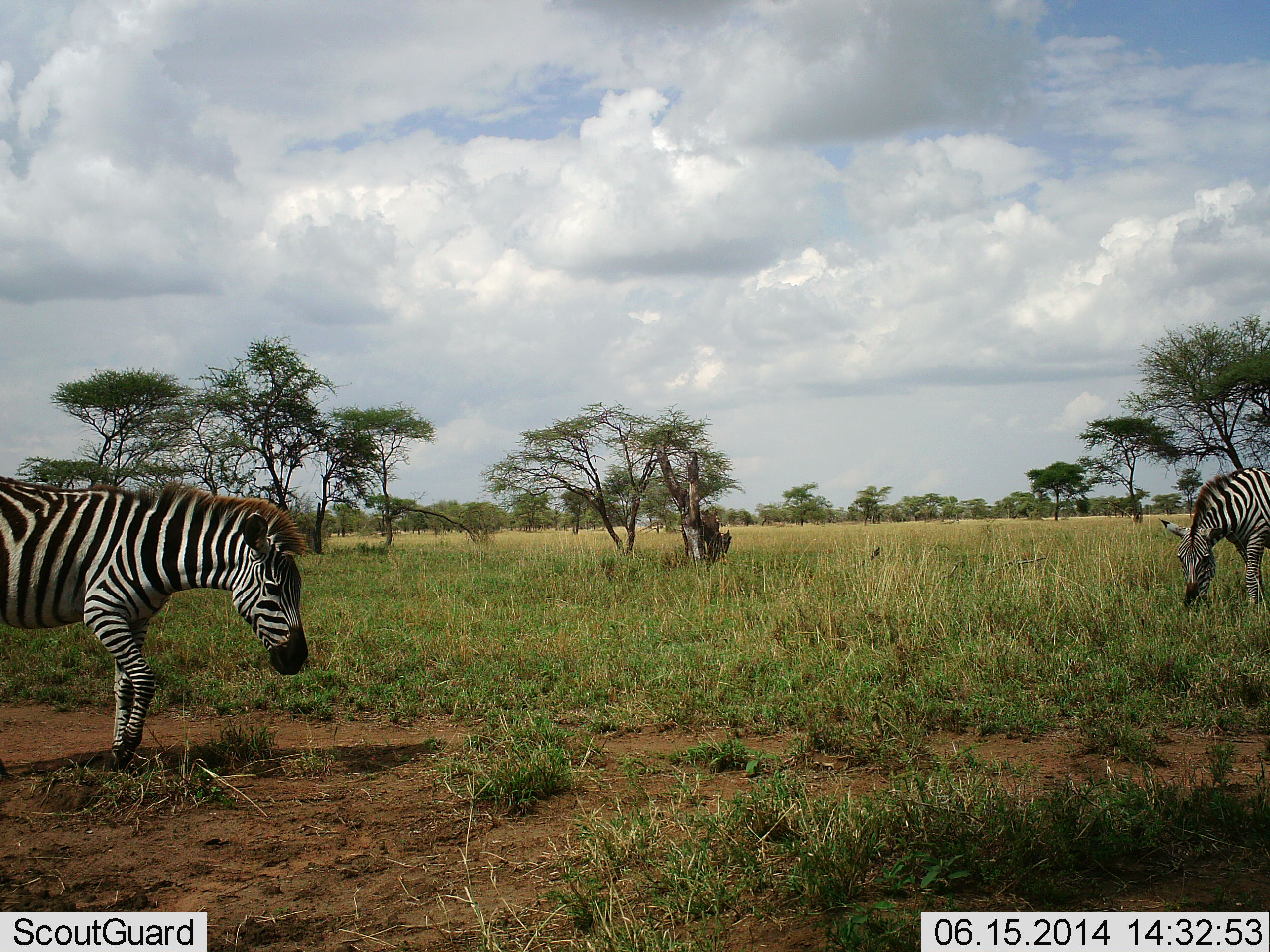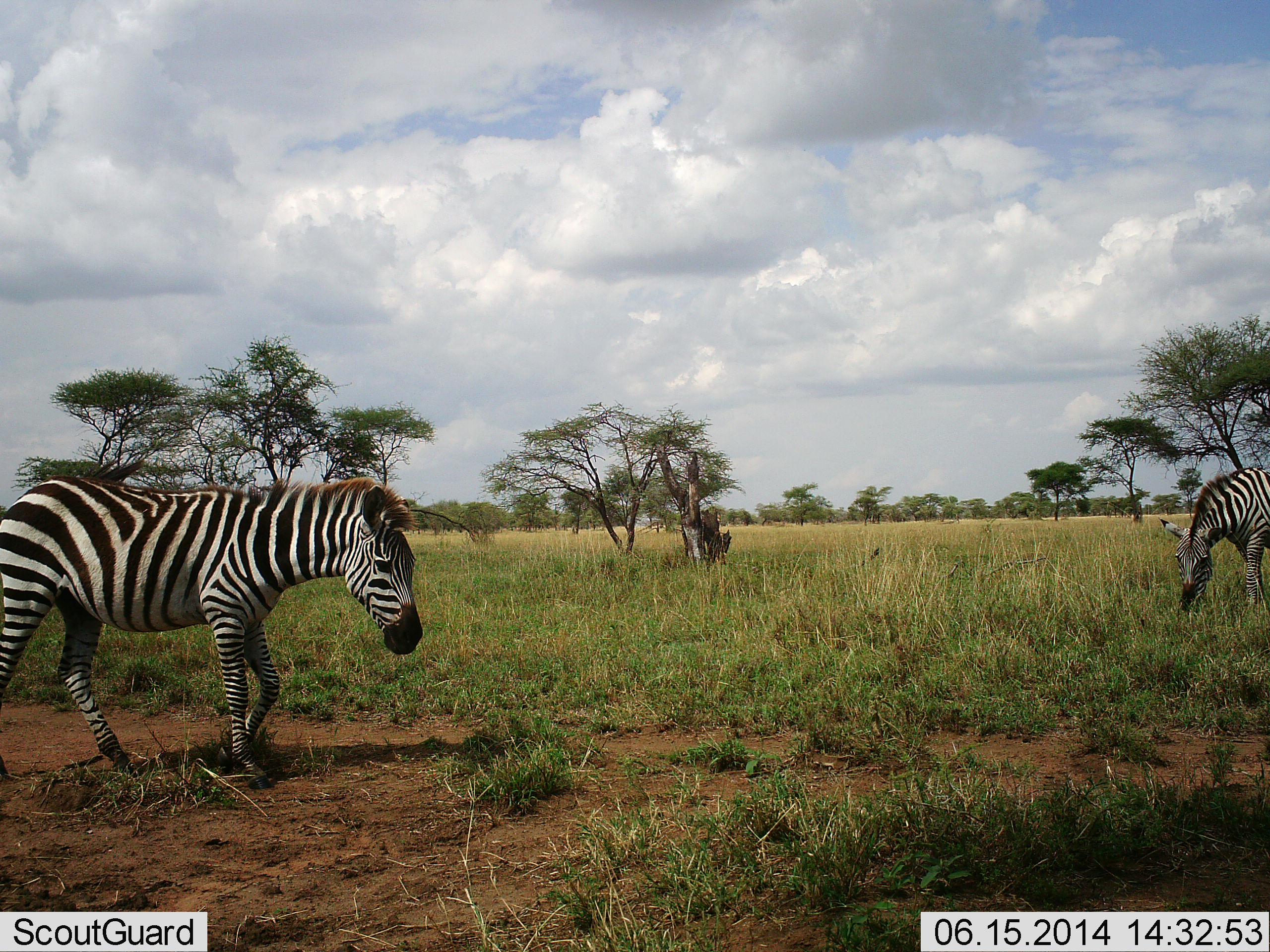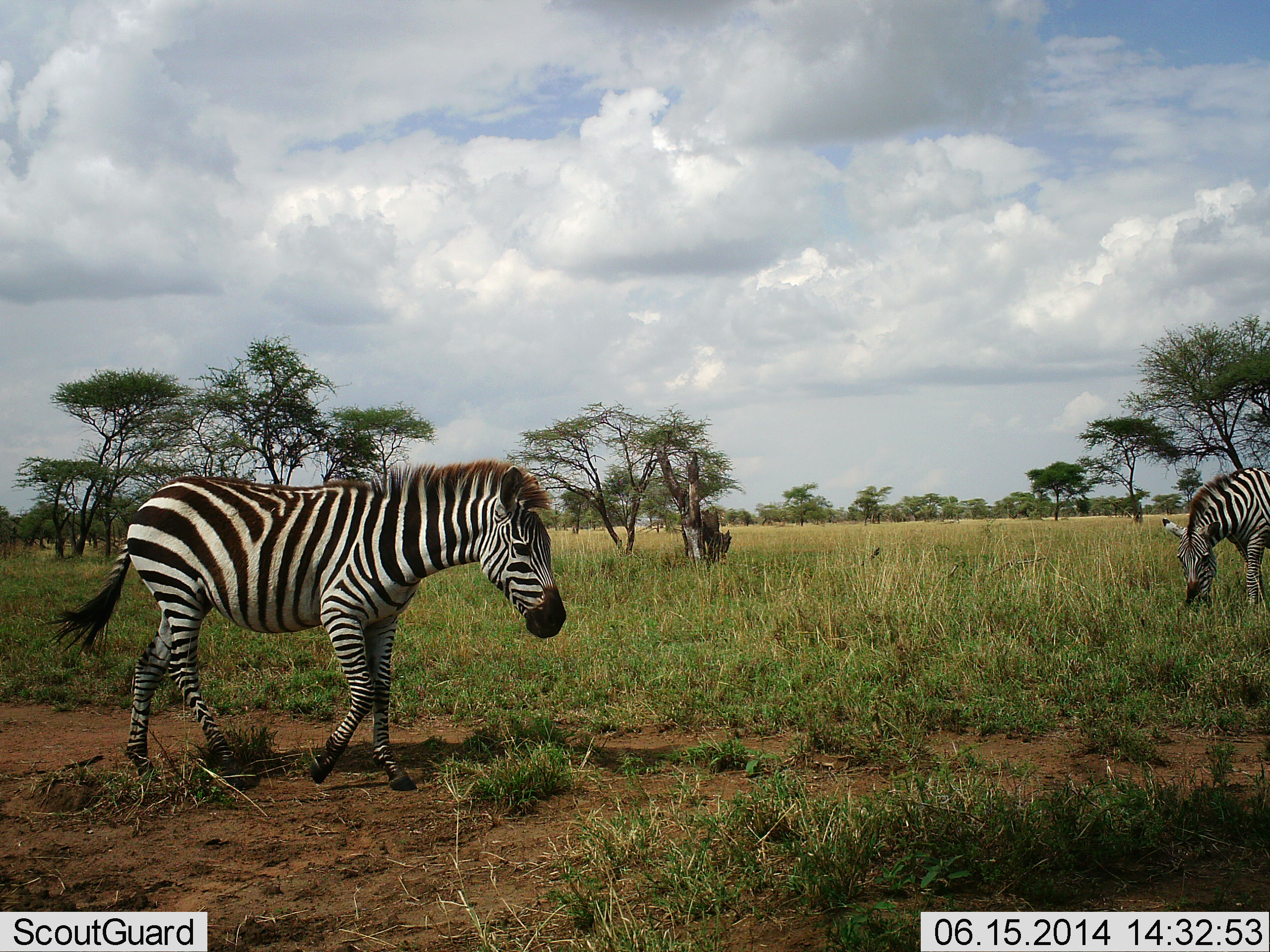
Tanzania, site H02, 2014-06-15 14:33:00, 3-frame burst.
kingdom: Animalia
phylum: Chordata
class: Mammalia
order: Perissodactyla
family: Equidae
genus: Equus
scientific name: Equus quagga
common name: plains zebra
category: zebra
Zebra (plains zebra) (Equus quagga), count 2. Behavior (volunteer vote fractions): standing 20%, resting 0%, moving 90%, interacting 0%. Young present (vote fraction): 0%. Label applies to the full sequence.